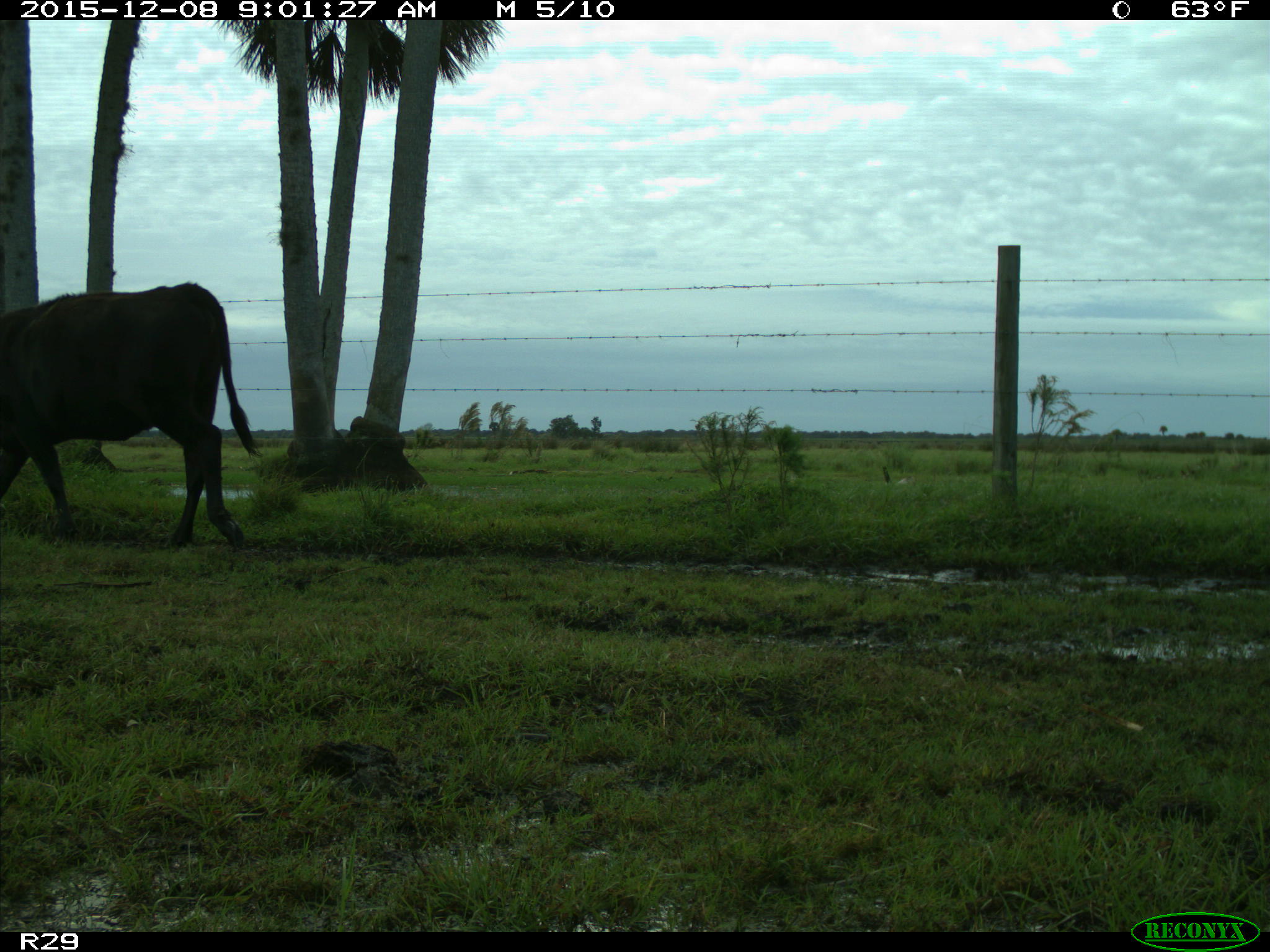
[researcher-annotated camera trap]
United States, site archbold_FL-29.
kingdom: Animalia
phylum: Chordata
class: Mammalia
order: Artiodactyla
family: Bovidae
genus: Bos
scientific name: Bos taurus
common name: domestic cow